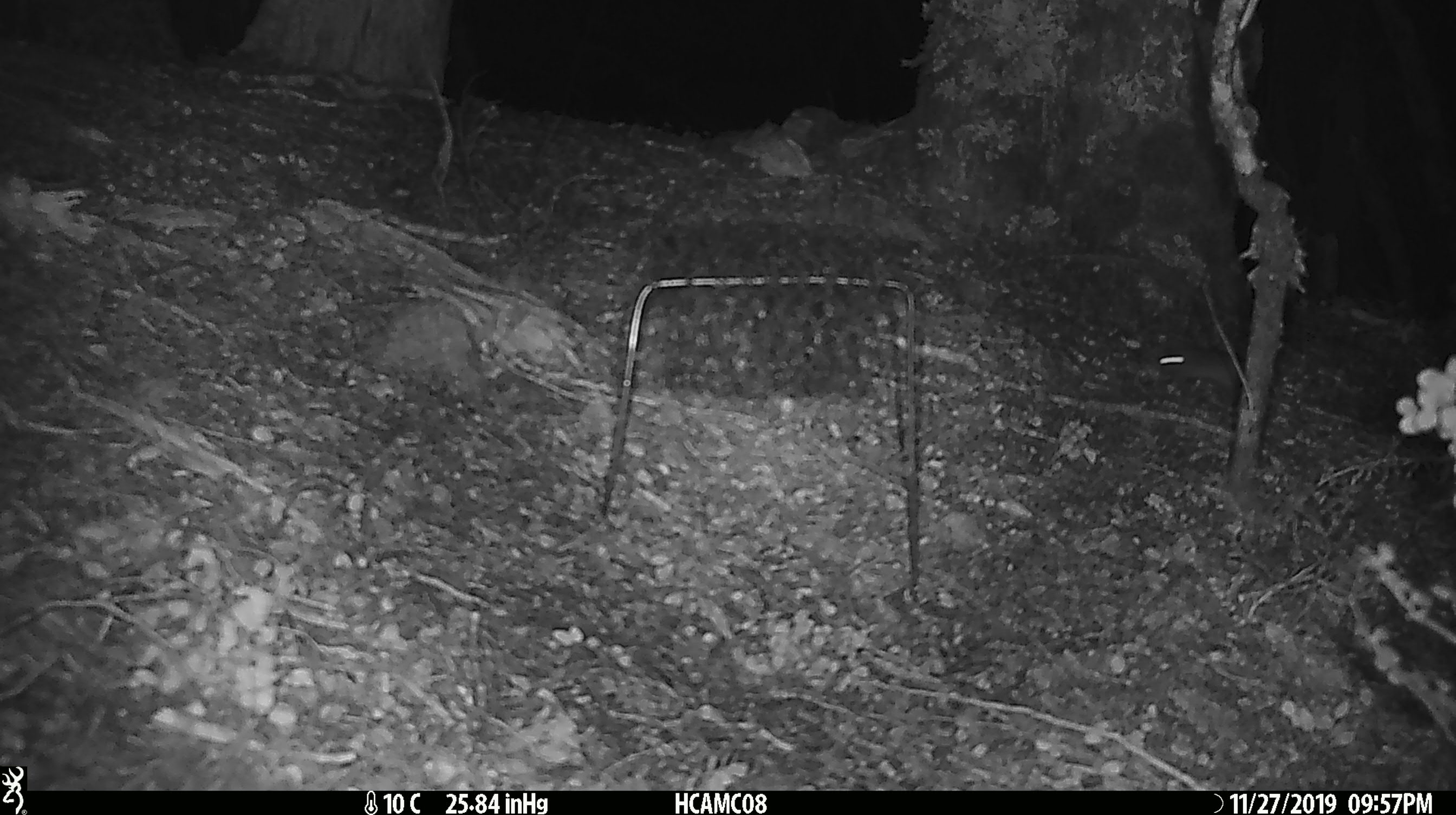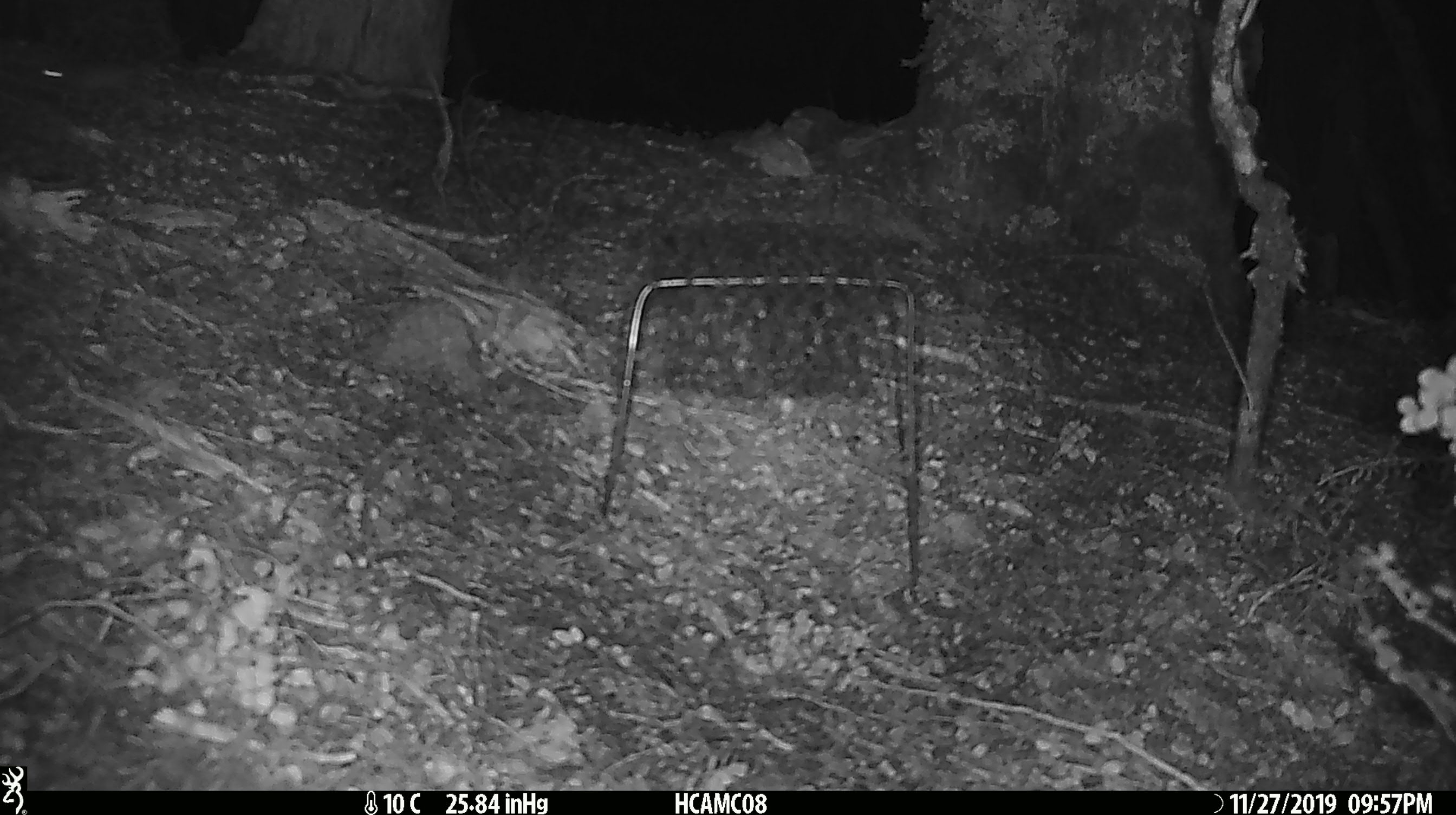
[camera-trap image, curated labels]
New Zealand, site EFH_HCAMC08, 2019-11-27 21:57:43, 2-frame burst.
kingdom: Animalia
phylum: Chordata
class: Mammalia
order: Rodentia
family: Muridae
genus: Mus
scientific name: Mus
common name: mouse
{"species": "mouse (Mus)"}